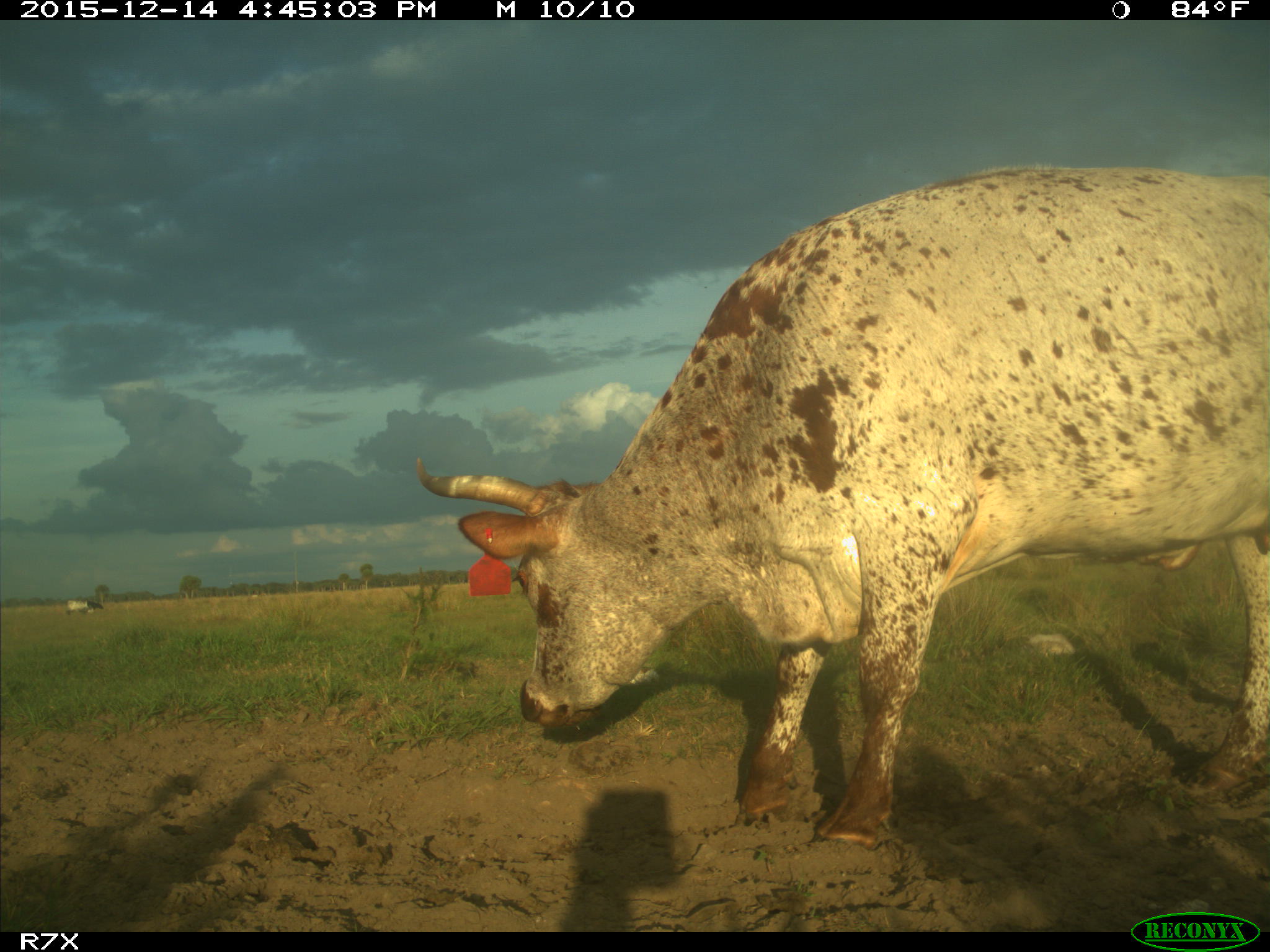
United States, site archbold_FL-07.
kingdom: Animalia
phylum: Chordata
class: Mammalia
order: Artiodactyla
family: Bovidae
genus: Bos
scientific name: Bos taurus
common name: domestic cow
Bos taurus (domestic cow).